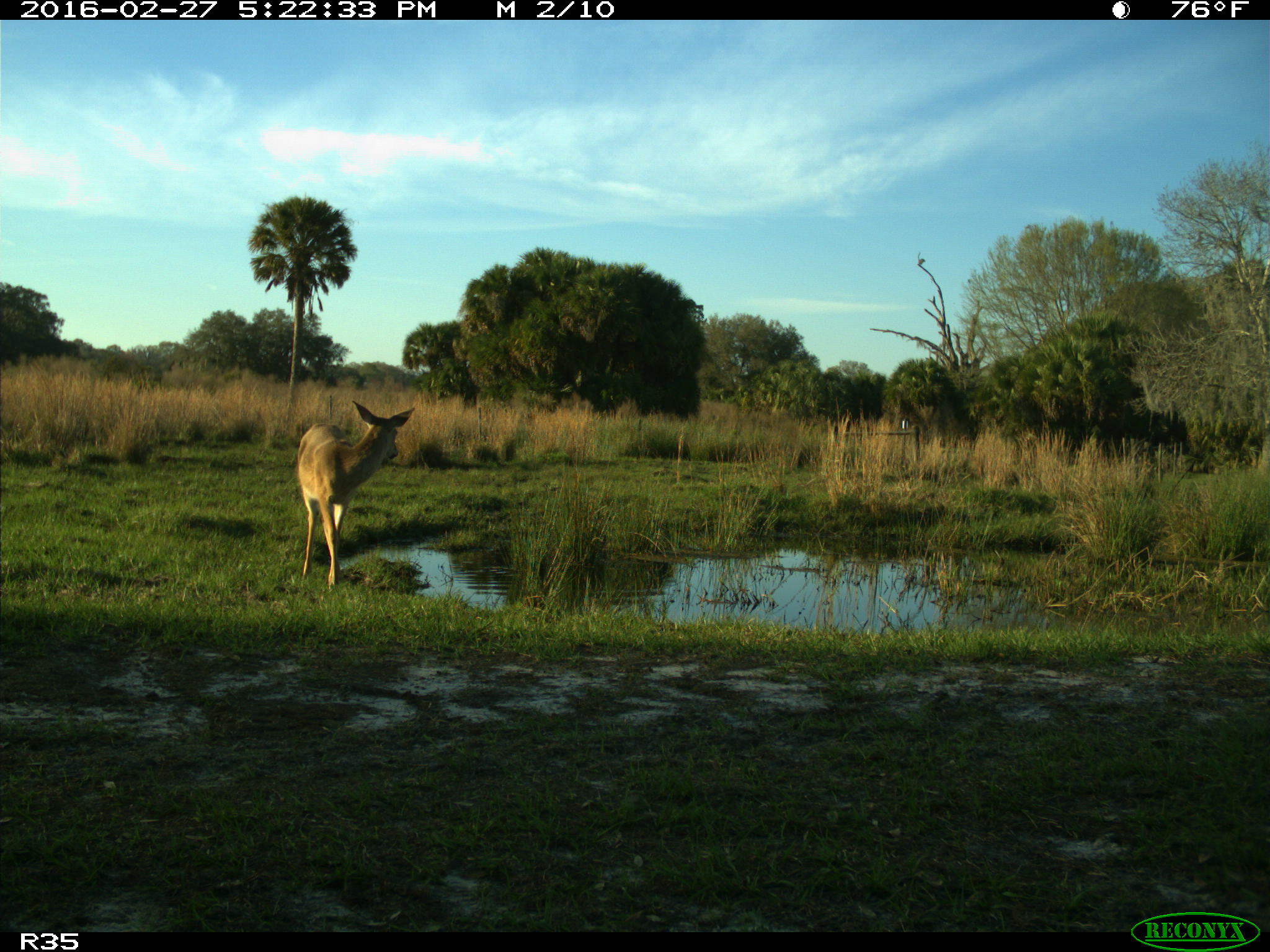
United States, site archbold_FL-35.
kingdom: Animalia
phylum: Chordata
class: Mammalia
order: Artiodactyla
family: Cervidae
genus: Odocoileus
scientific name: Odocoileus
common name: deer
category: unidentified deer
Unidentified deer (deer) (Odocoileus).